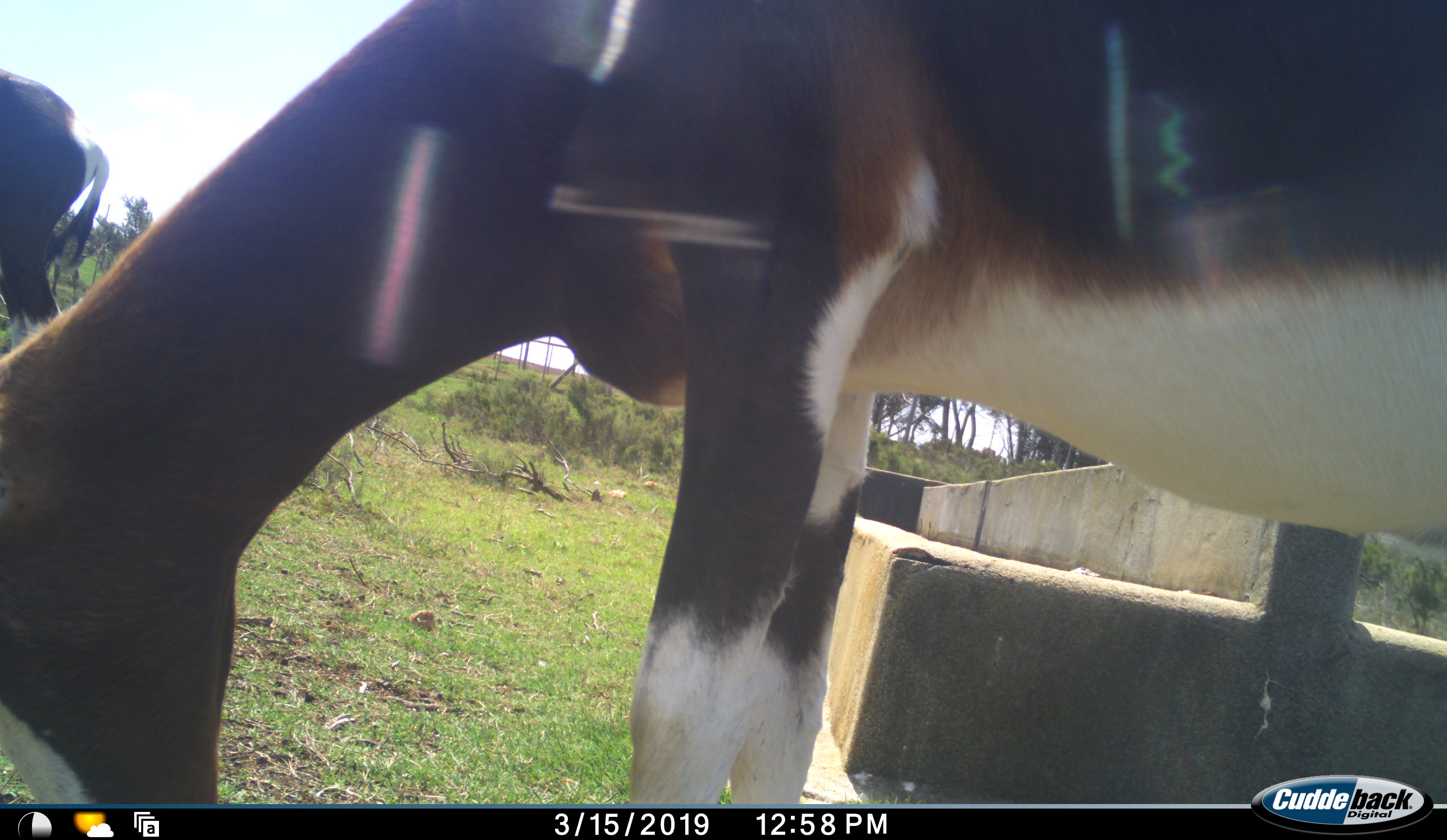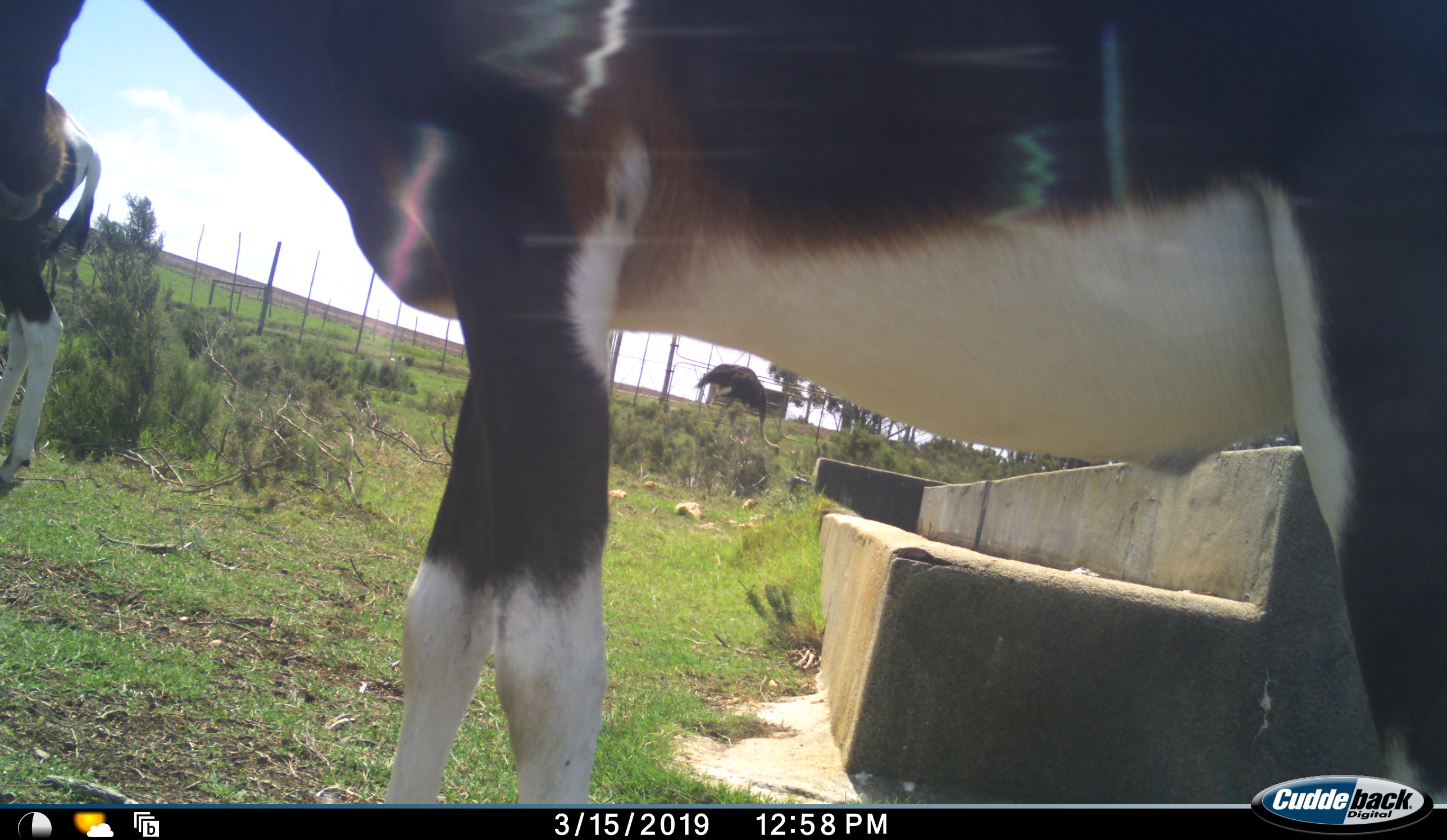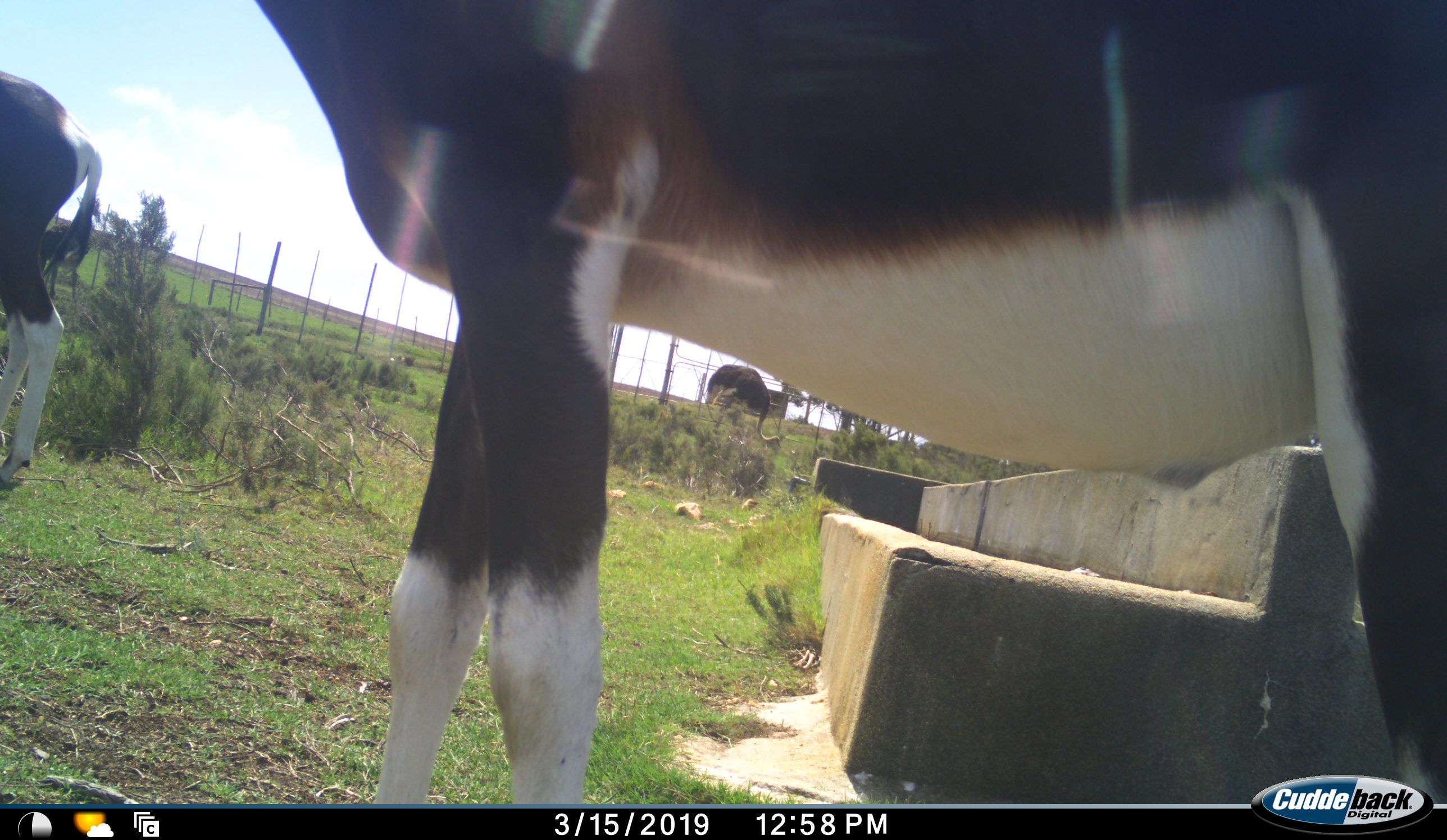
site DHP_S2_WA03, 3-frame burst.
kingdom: Animalia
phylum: Chordata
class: Mammalia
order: Artiodactyla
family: Bovidae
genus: Damaliscus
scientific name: Damaliscus pygargus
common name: bontebok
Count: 2.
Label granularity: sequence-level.